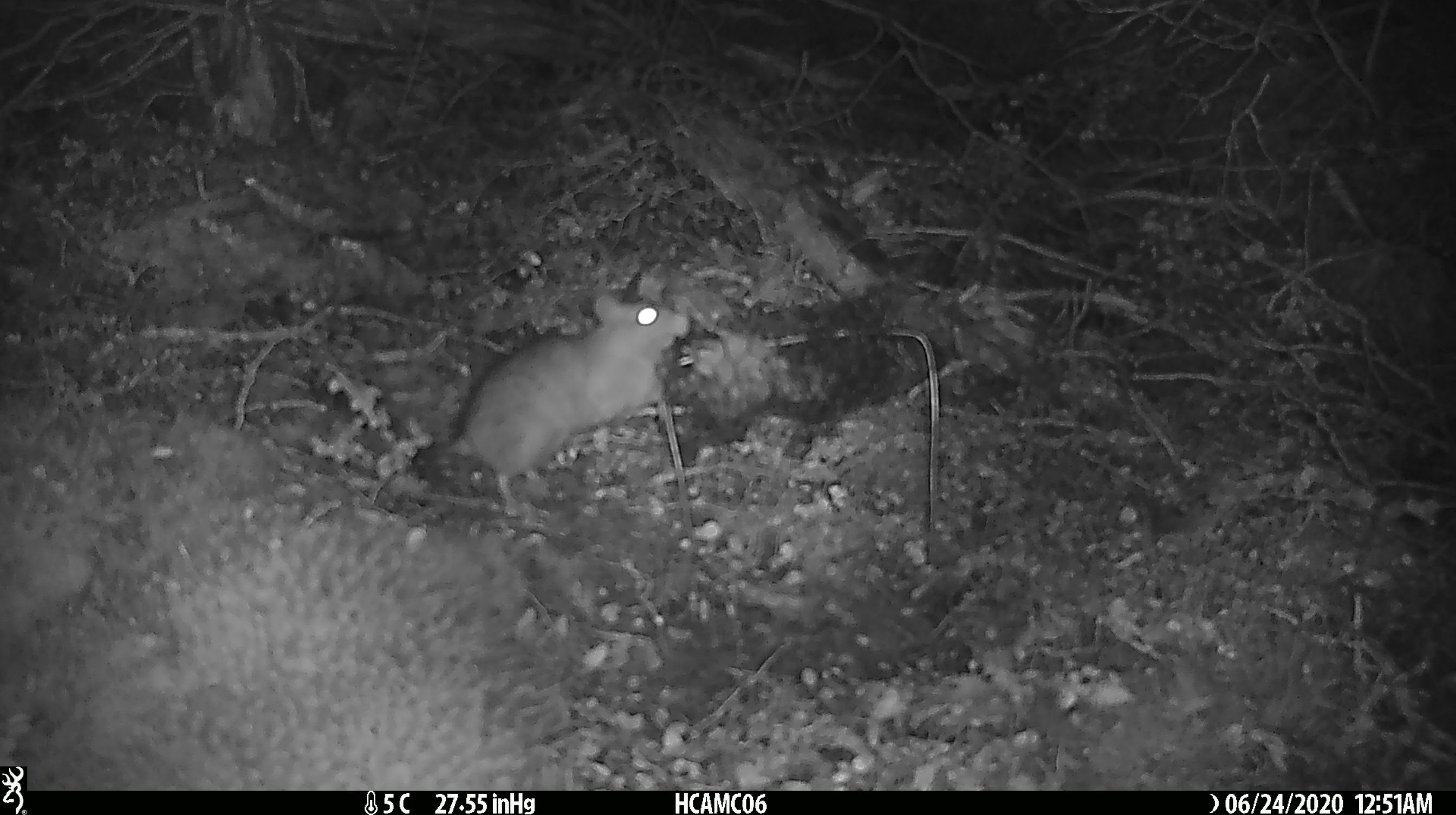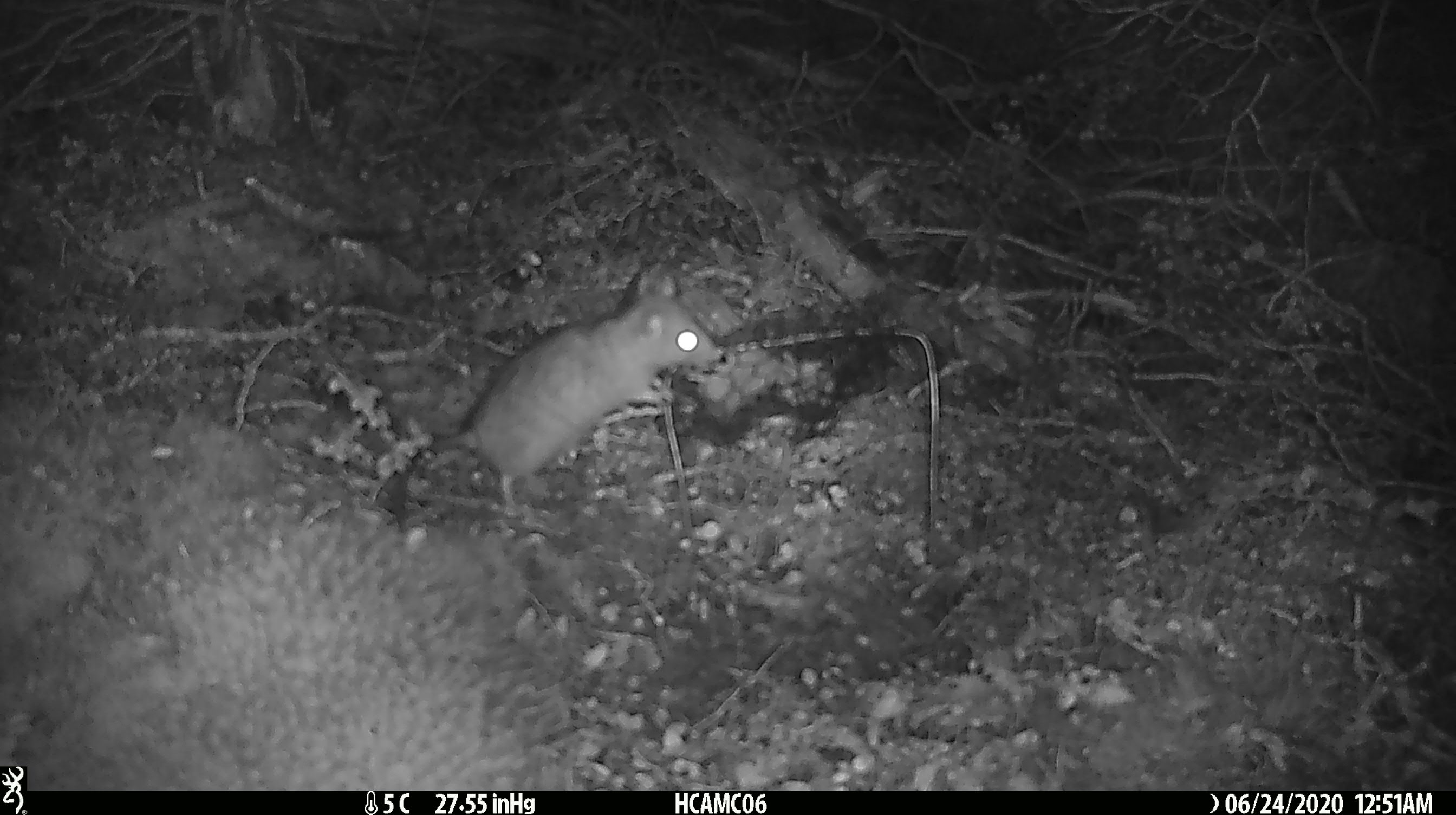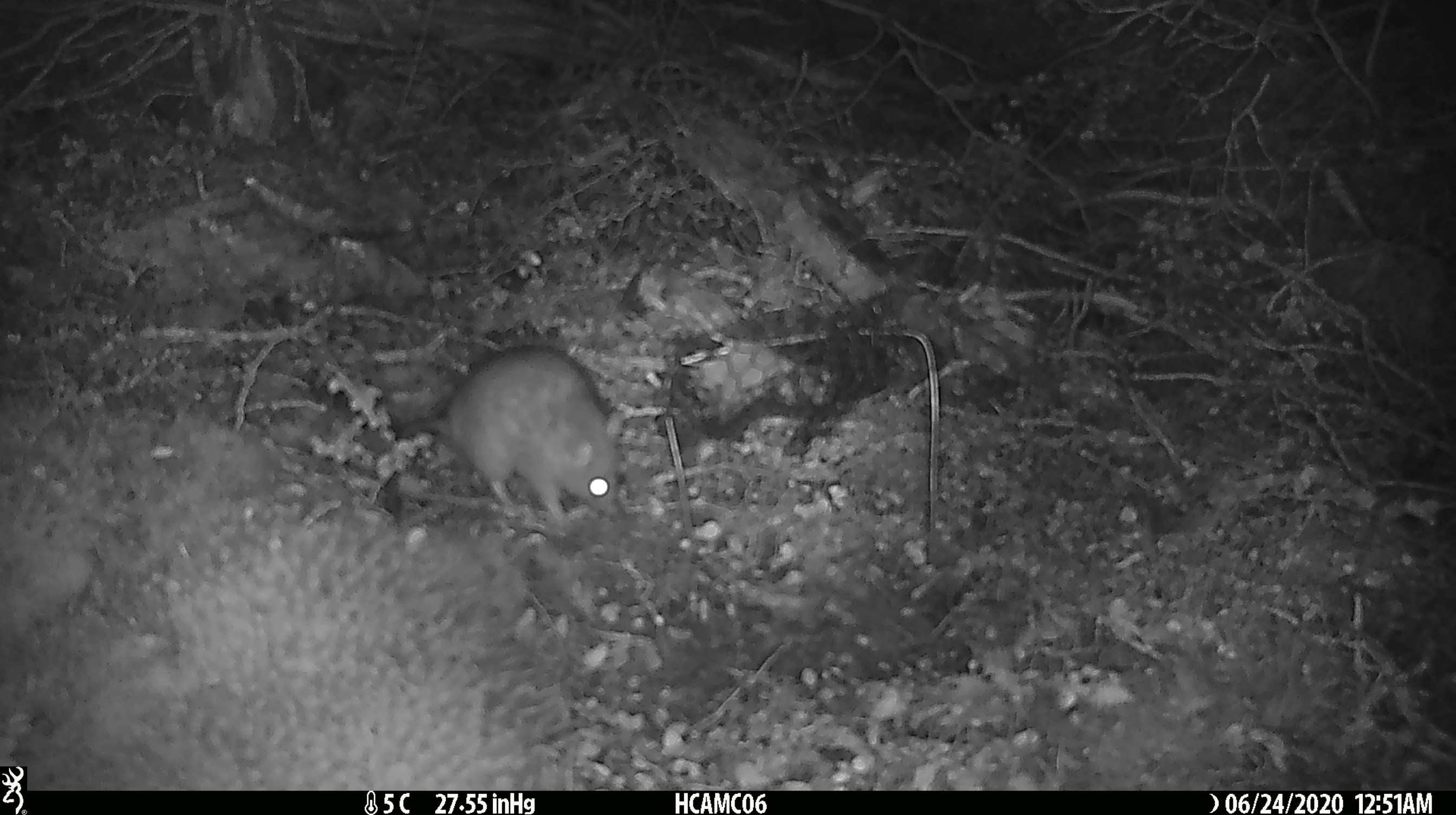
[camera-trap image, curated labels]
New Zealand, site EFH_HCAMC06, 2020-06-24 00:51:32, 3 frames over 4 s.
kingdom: Animalia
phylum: Chordata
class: Mammalia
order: Rodentia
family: Muridae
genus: Rattus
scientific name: Rattus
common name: rat